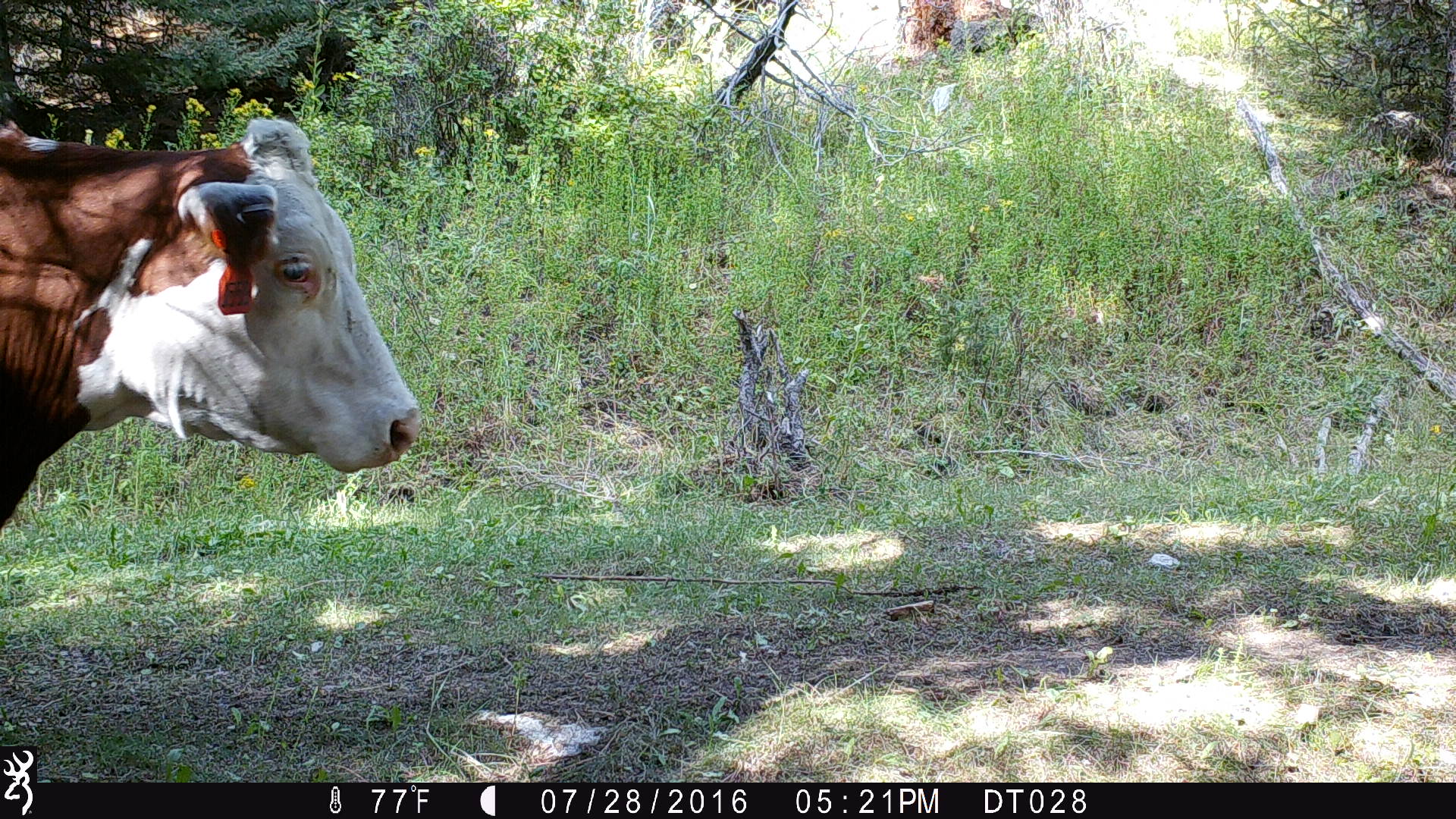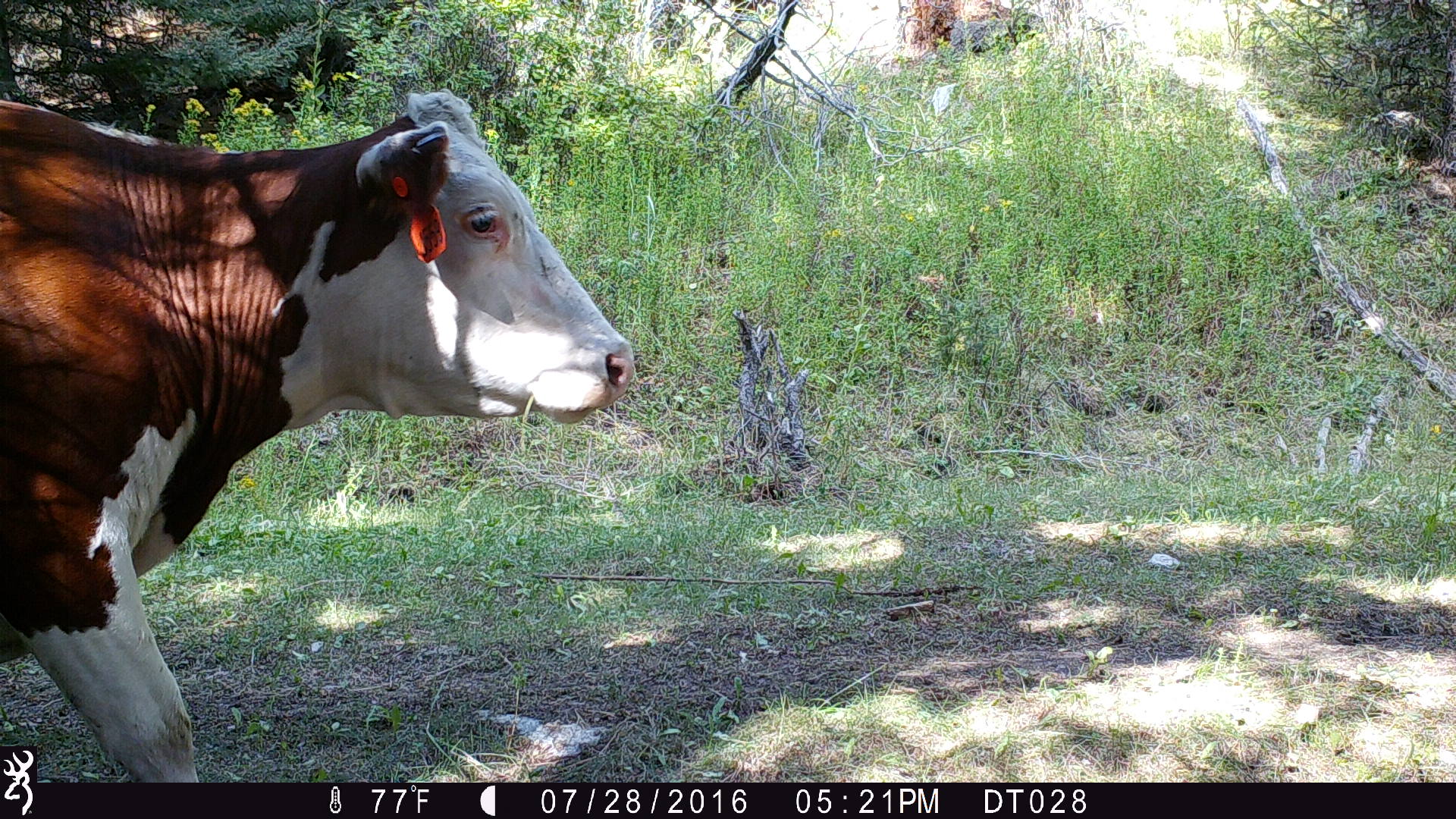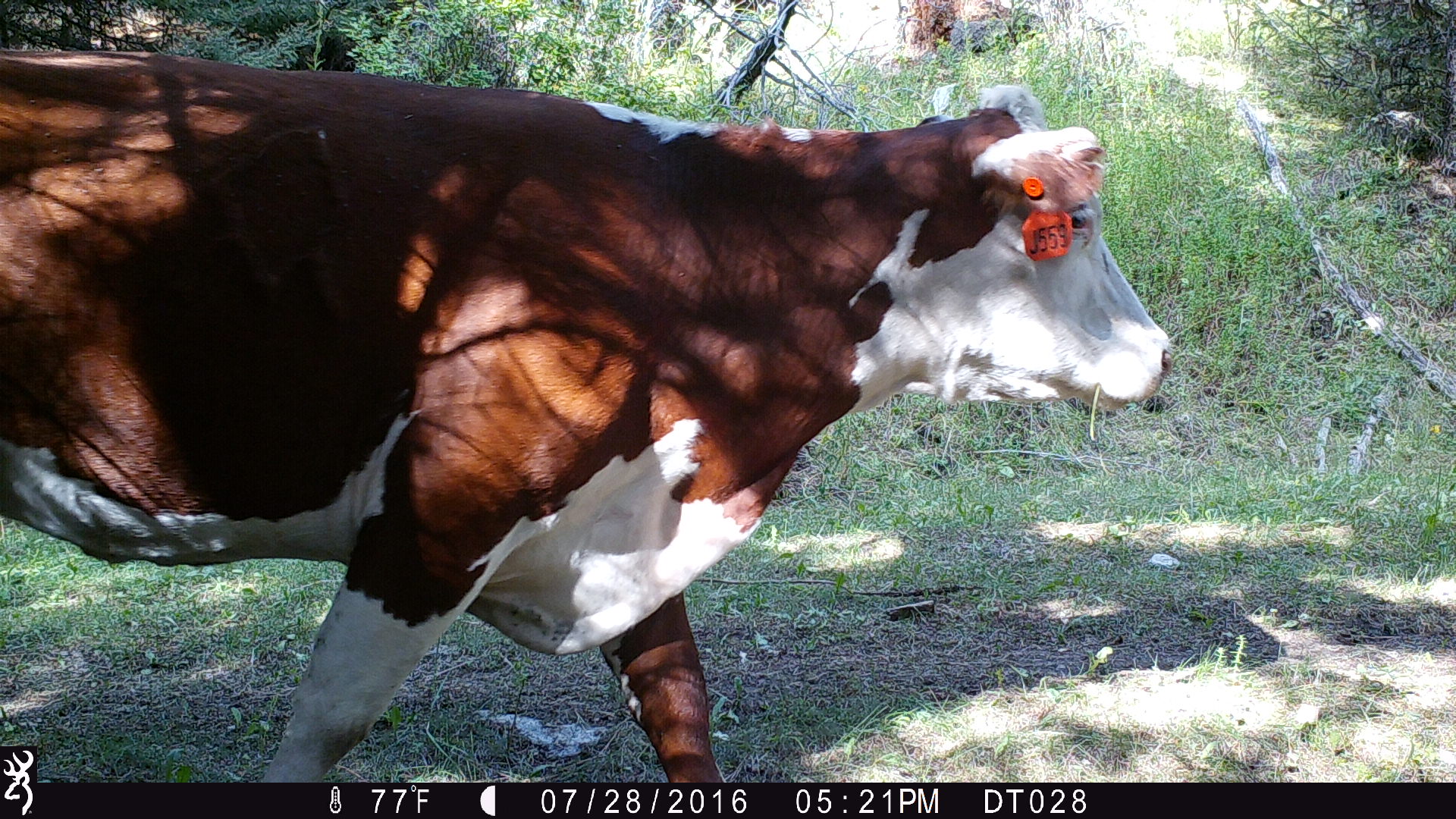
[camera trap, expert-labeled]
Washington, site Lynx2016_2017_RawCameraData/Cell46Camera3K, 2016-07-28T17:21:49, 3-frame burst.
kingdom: Animalia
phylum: Chordata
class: Mammalia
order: Artiodactyla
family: Bovidae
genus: Bos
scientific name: Bos taurus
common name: domestic cattle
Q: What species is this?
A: Domestic cattle (Bos taurus).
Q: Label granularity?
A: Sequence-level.